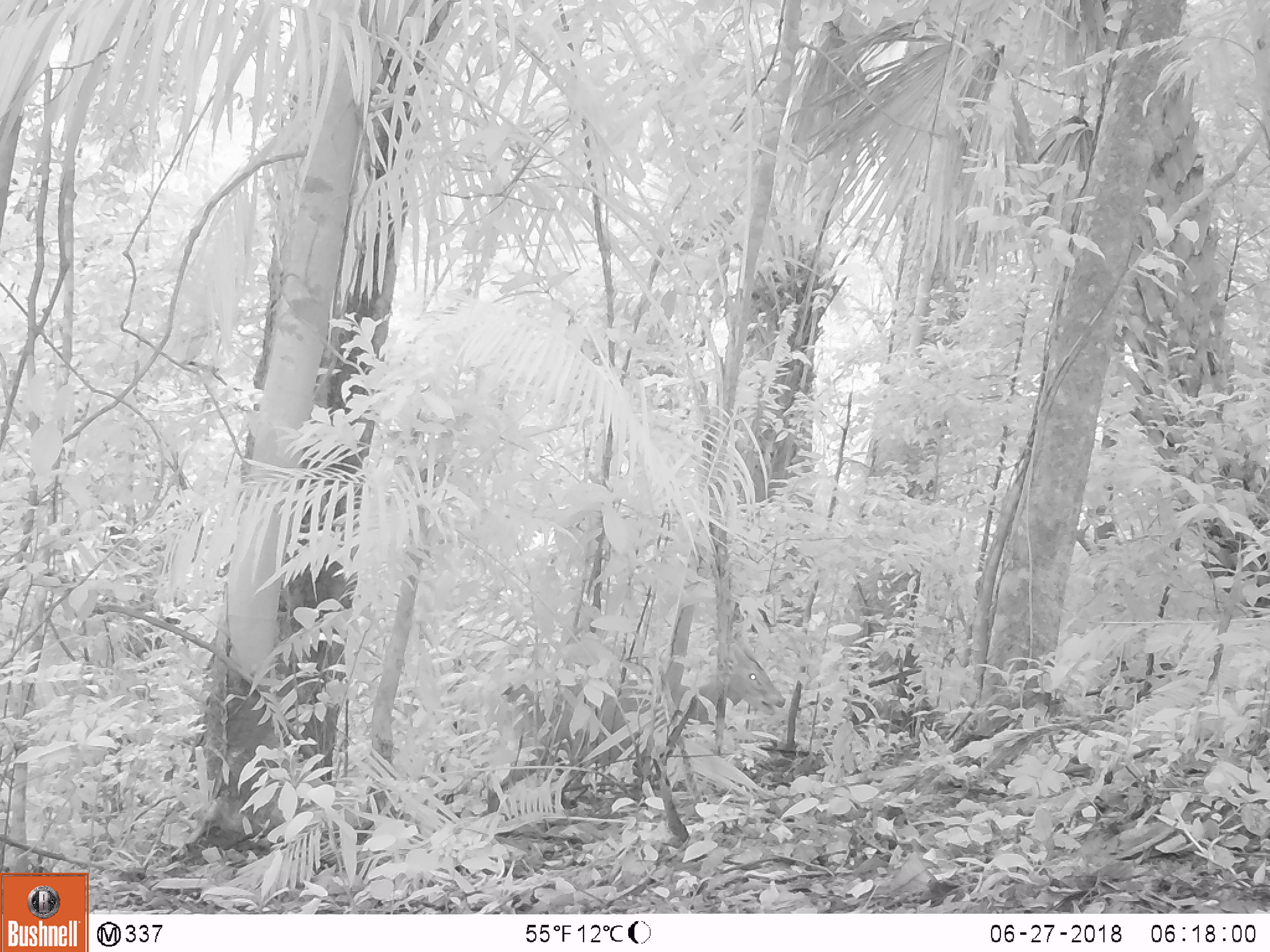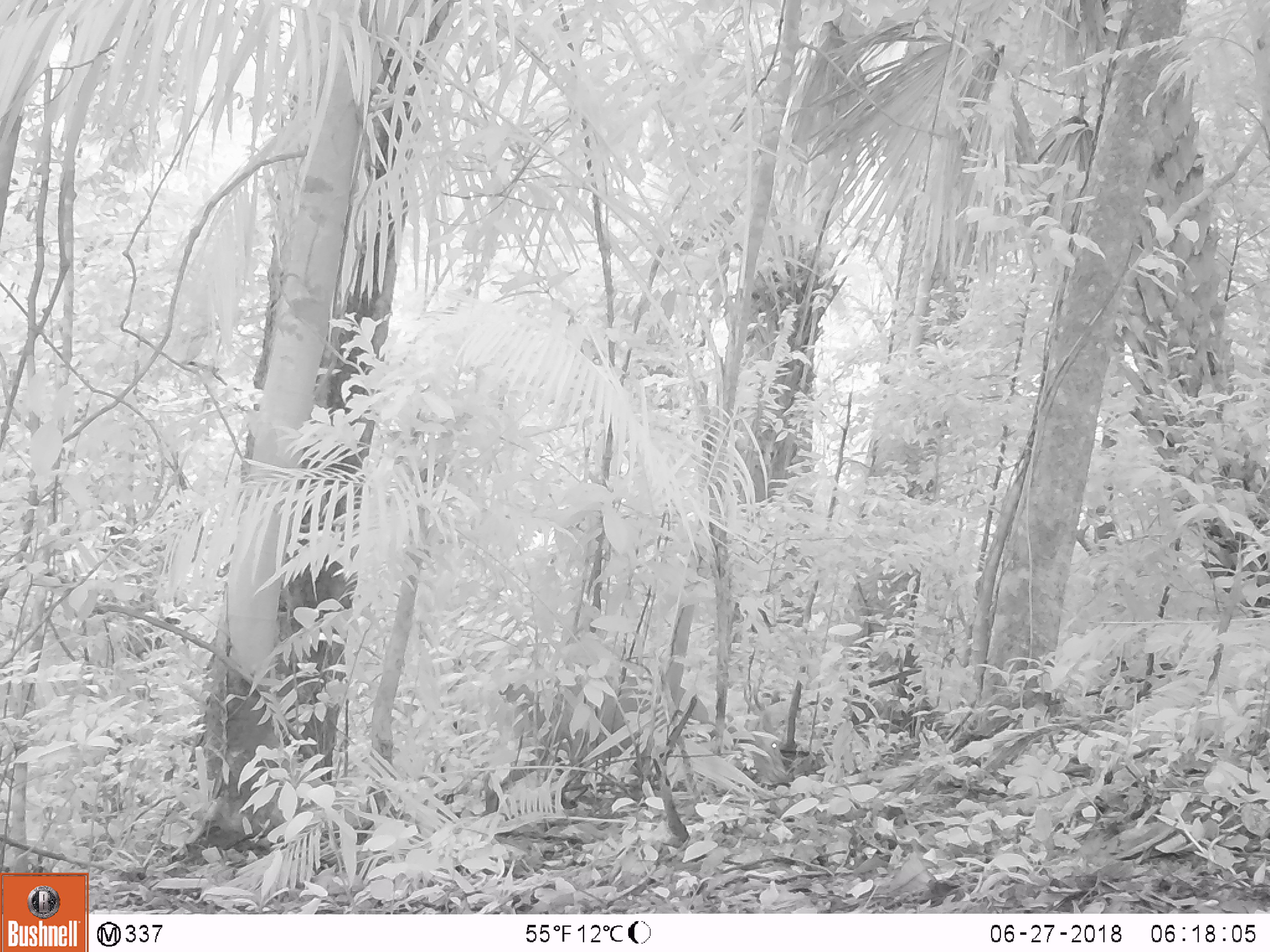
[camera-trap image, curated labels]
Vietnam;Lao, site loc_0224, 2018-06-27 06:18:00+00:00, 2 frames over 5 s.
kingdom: Animalia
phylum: Chordata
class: Mammalia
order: Artiodactyla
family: Cervidae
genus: Muntiacus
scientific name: Muntiacus vuquangensis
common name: large-antlered muntjac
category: large antlered muntjac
Large antlered muntjac (large-antlered muntjac) (Muntiacus vuquangensis). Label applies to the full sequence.